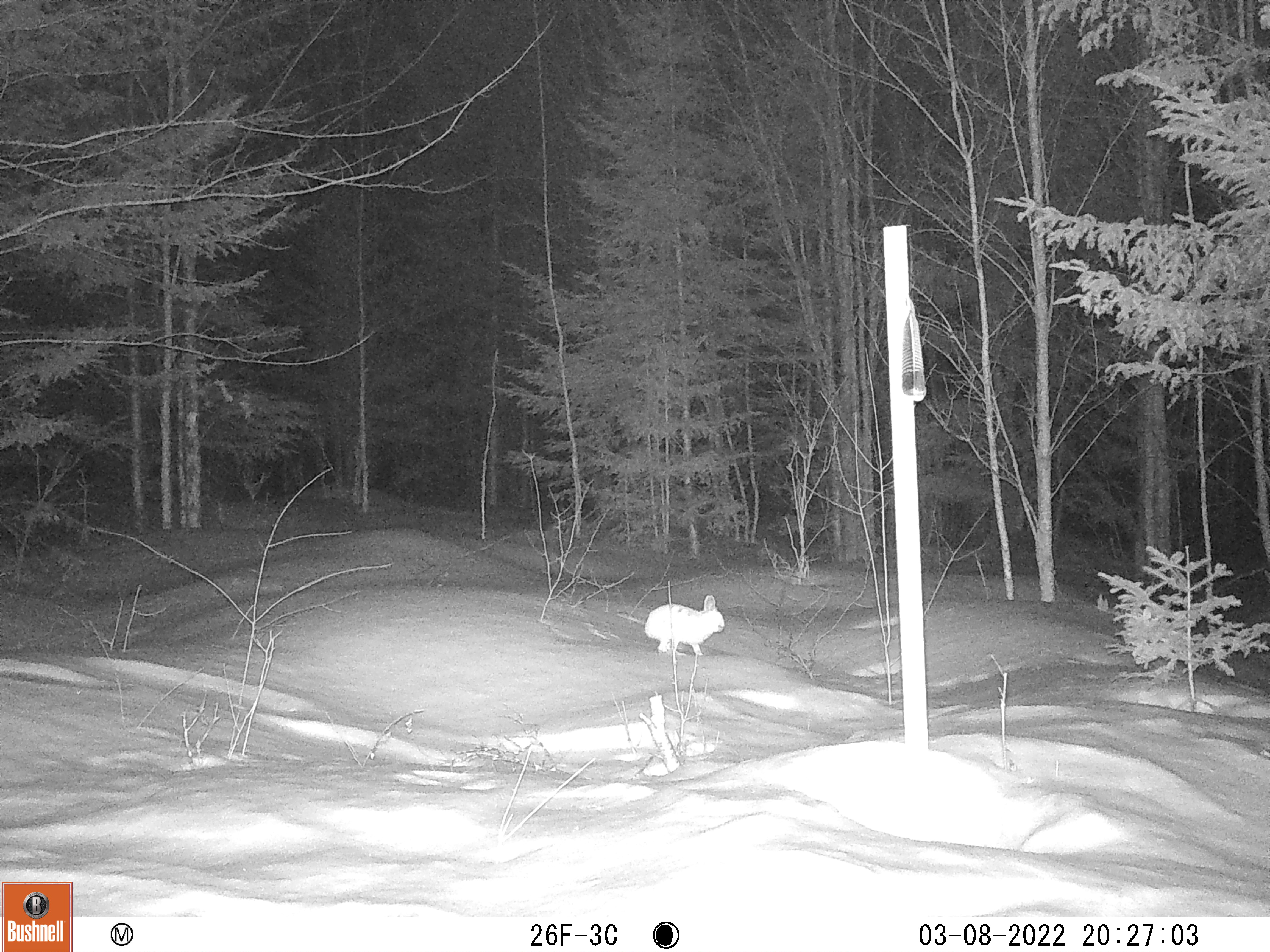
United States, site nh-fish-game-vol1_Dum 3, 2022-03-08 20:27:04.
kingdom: Animalia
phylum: Chordata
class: Mammalia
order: Lagomorpha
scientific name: Lagomorpha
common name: rabbit or hare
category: rabbit or hare sp.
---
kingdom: Animalia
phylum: Chordata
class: Mammalia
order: Lagomorpha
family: Leporidae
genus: Lepus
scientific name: Lepus americanus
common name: snowshoe hare